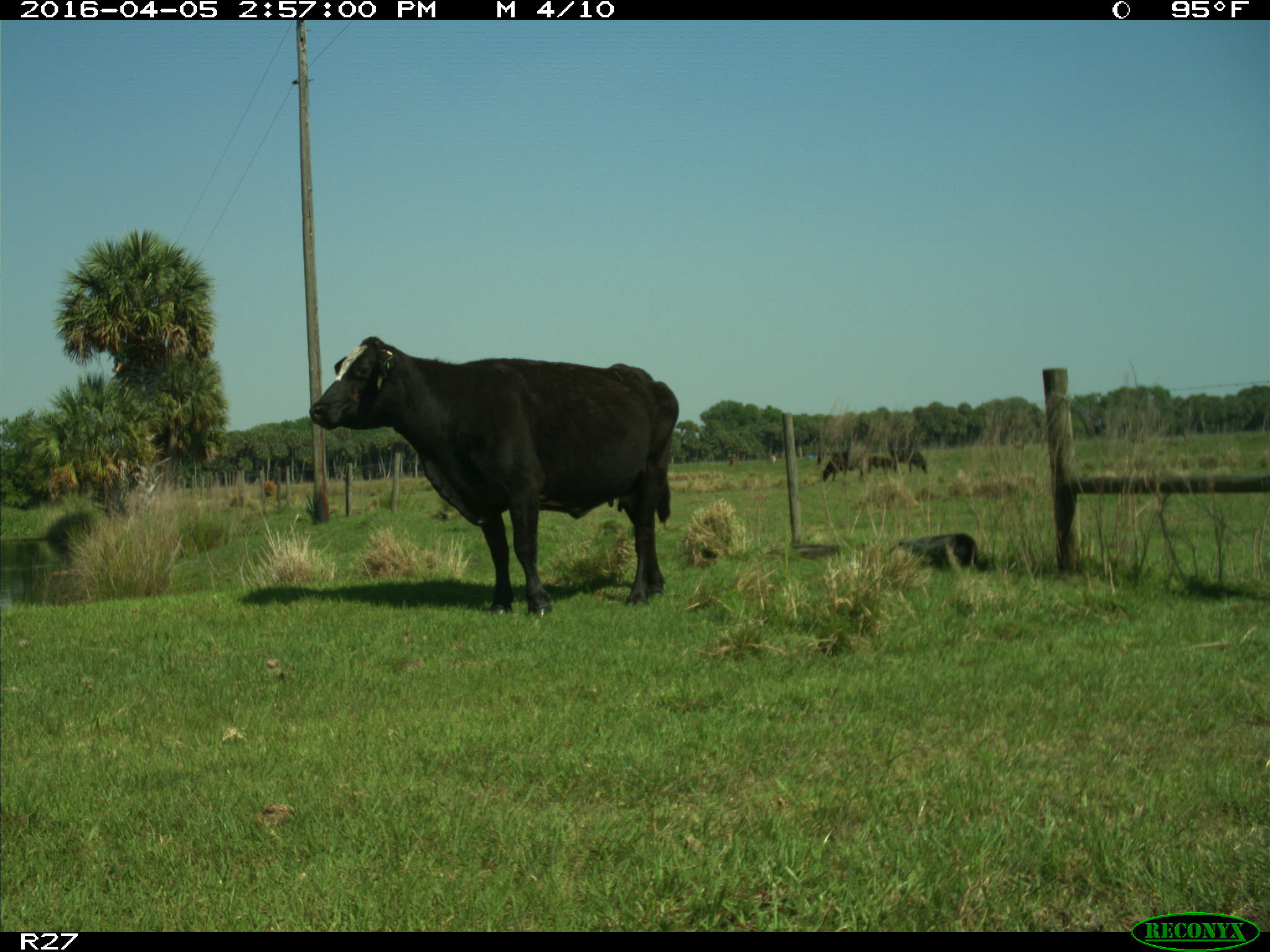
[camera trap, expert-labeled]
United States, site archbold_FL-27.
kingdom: Animalia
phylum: Chordata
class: Mammalia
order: Artiodactyla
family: Bovidae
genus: Bos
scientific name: Bos taurus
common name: domestic cow